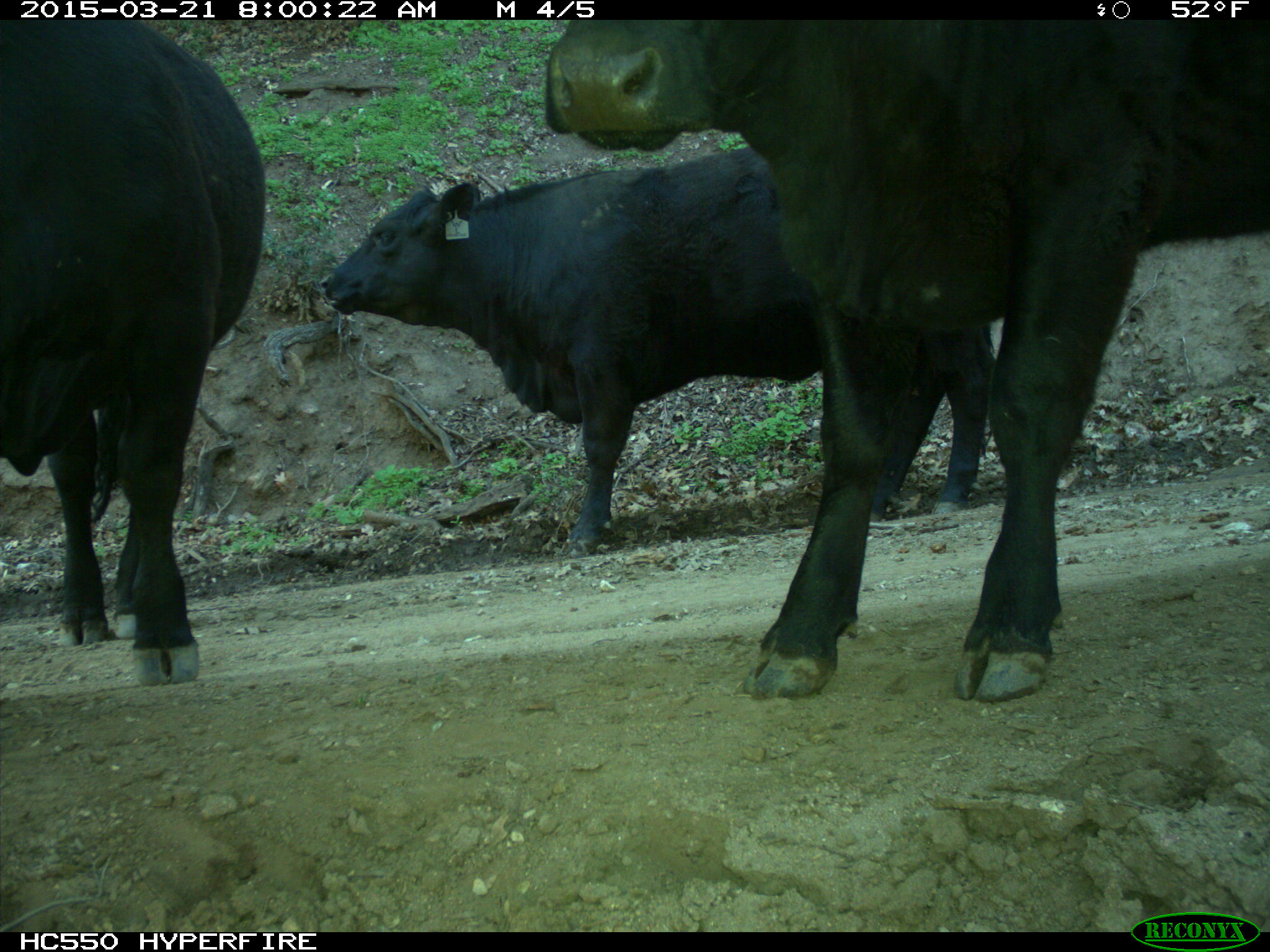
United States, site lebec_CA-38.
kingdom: Animalia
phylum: Chordata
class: Mammalia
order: Artiodactyla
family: Bovidae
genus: Bos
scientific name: Bos taurus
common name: domestic cow